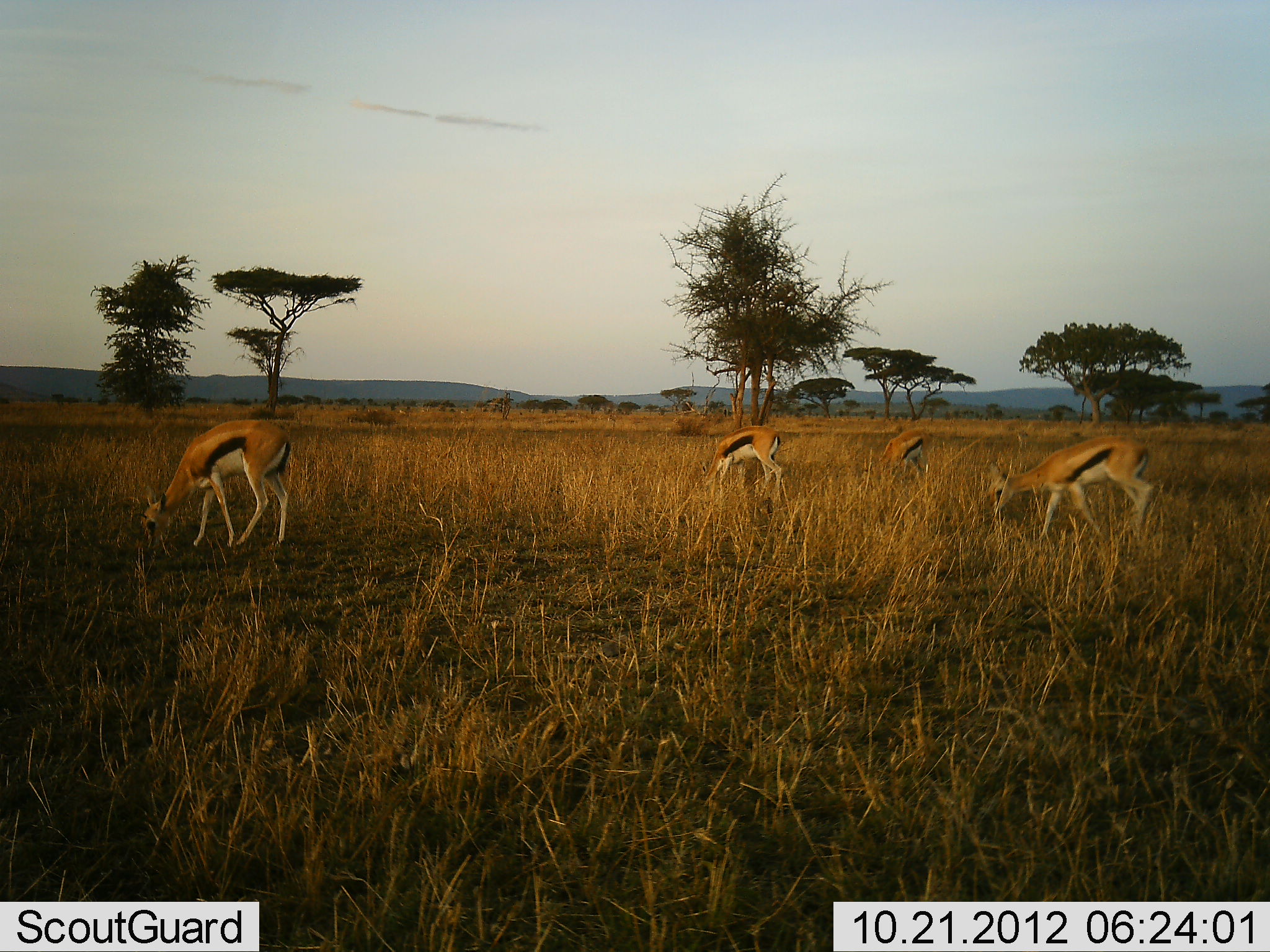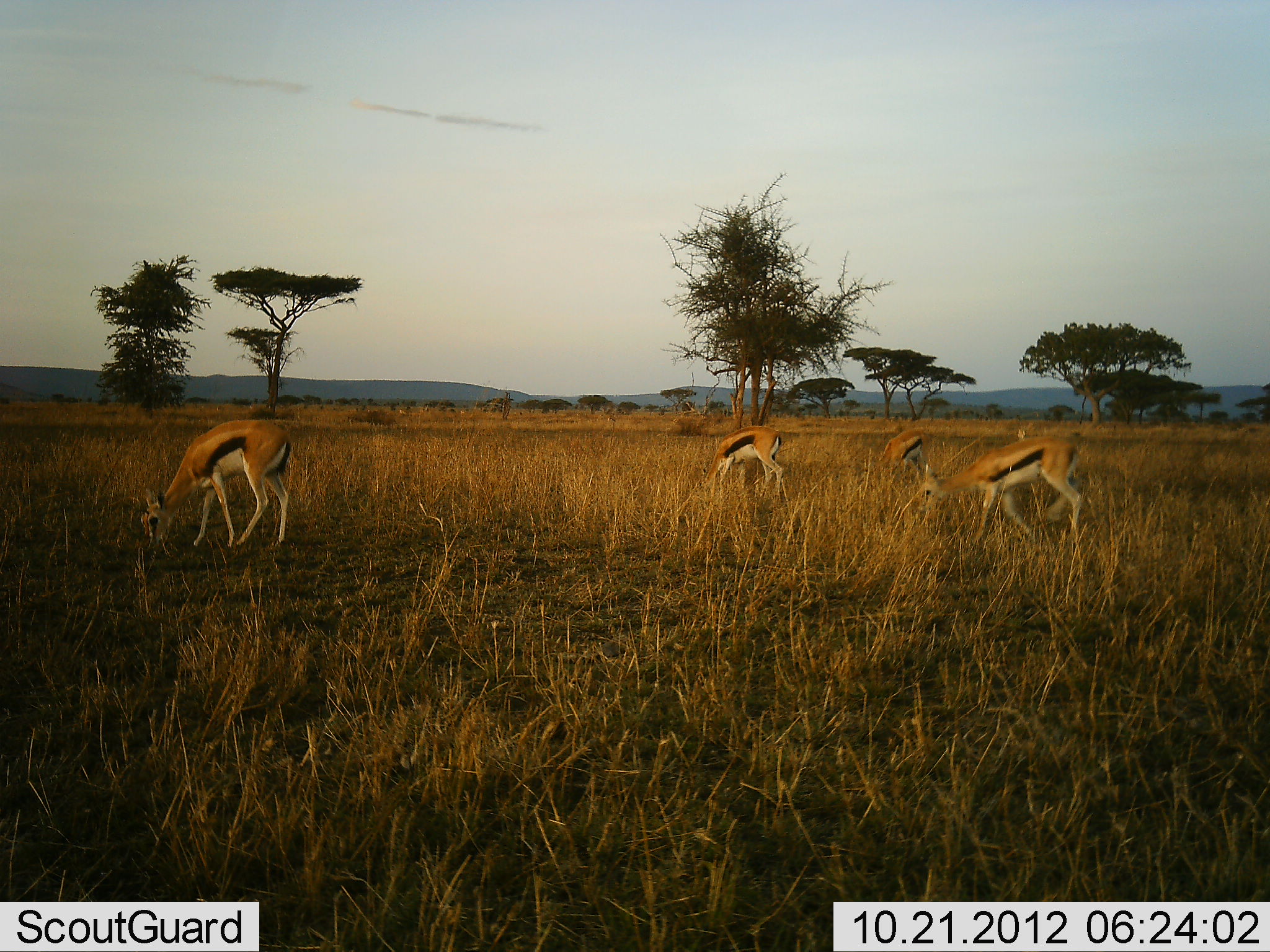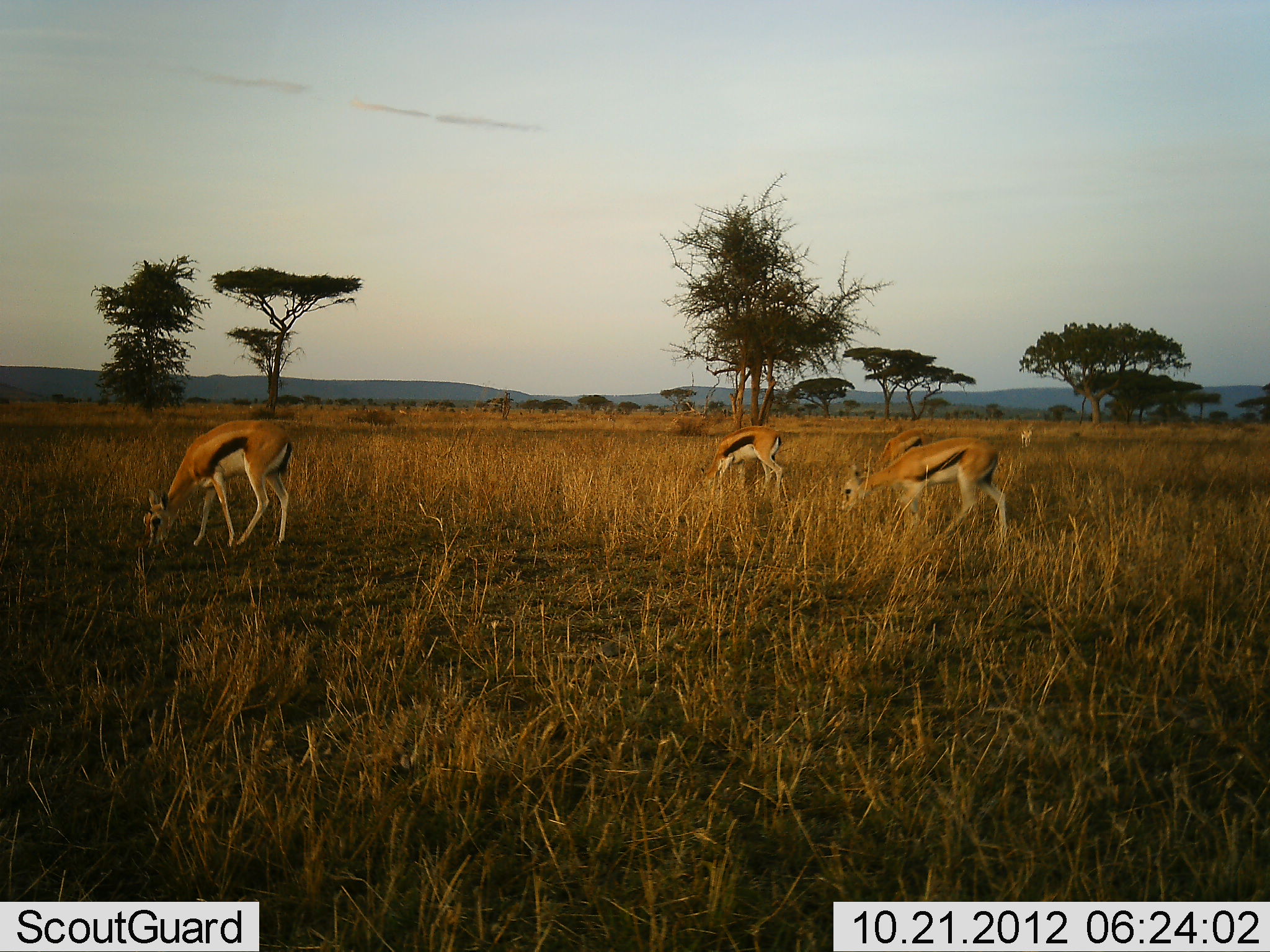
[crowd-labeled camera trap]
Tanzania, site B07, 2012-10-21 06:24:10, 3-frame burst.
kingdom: Animalia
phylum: Chordata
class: Mammalia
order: Artiodactyla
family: Bovidae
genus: Eudorcas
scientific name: Eudorcas thomsonii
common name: thomson's gazelle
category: gazellethomsons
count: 4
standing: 10%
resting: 0%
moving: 40%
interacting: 0%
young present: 0%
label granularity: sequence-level